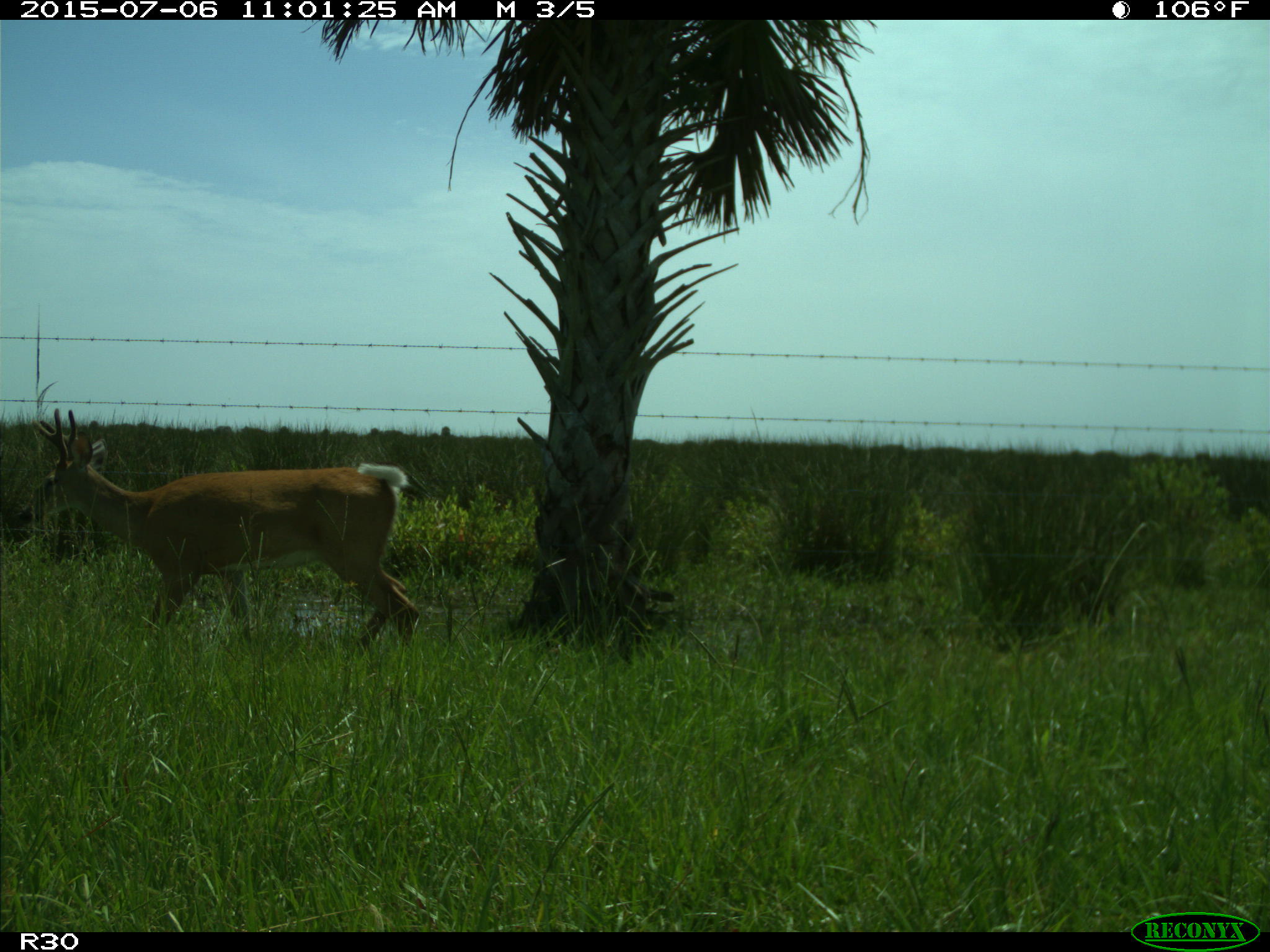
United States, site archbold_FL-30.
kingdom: Animalia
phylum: Chordata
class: Mammalia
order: Artiodactyla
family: Cervidae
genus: Odocoileus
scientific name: Odocoileus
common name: deer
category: unidentified deer